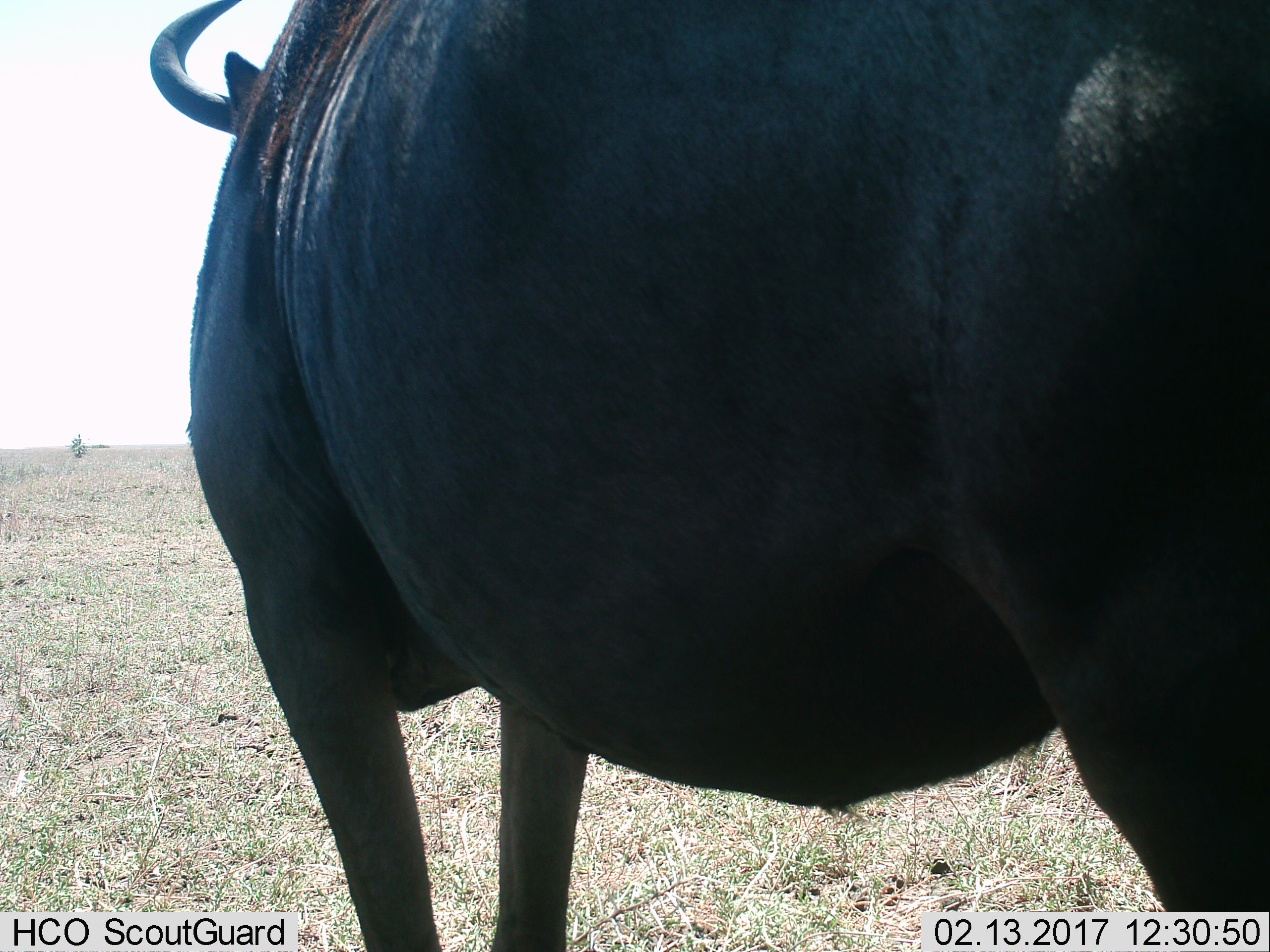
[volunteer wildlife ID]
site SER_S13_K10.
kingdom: Animalia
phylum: Chordata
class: Mammalia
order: Artiodactyla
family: Bovidae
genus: Connochaetes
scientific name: Connochaetes taurinus taurinus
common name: blue wildebeest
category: wildebeestblue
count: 1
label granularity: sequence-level